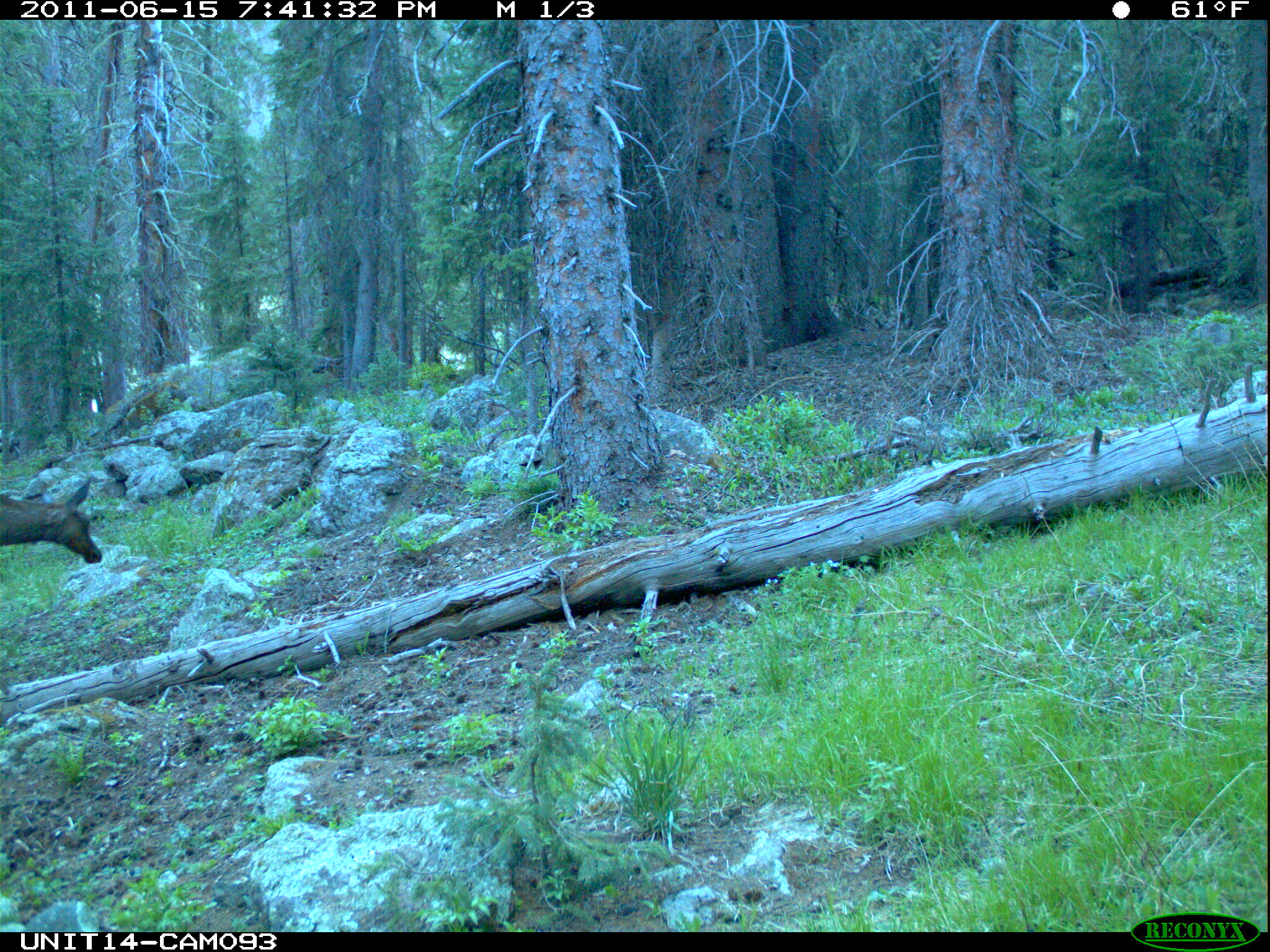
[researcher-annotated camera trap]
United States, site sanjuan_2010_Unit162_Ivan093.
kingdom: Animalia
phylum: Chordata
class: Mammalia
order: Artiodactyla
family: Cervidae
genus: Cervus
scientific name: Cervus elaphus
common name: red deer